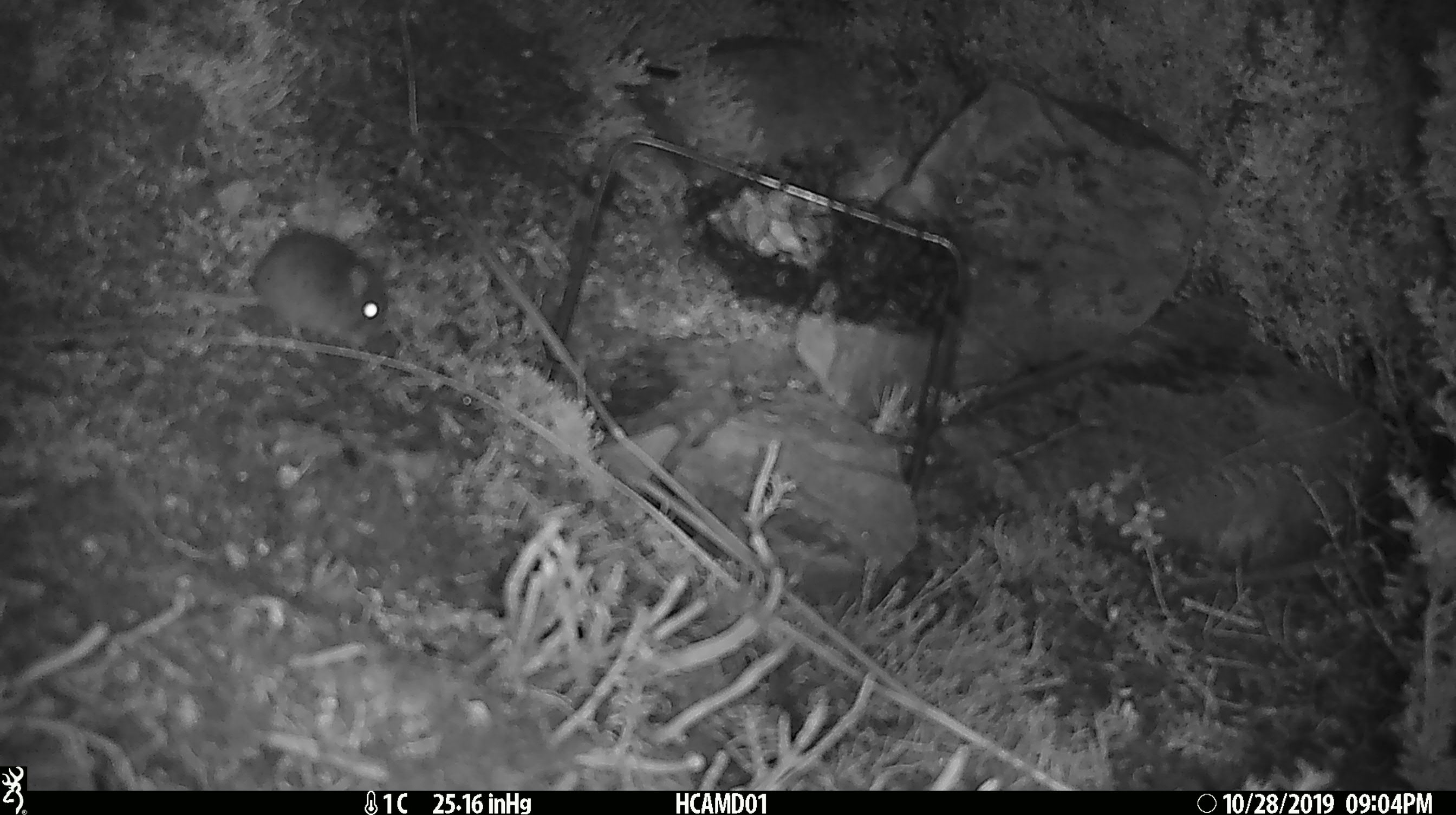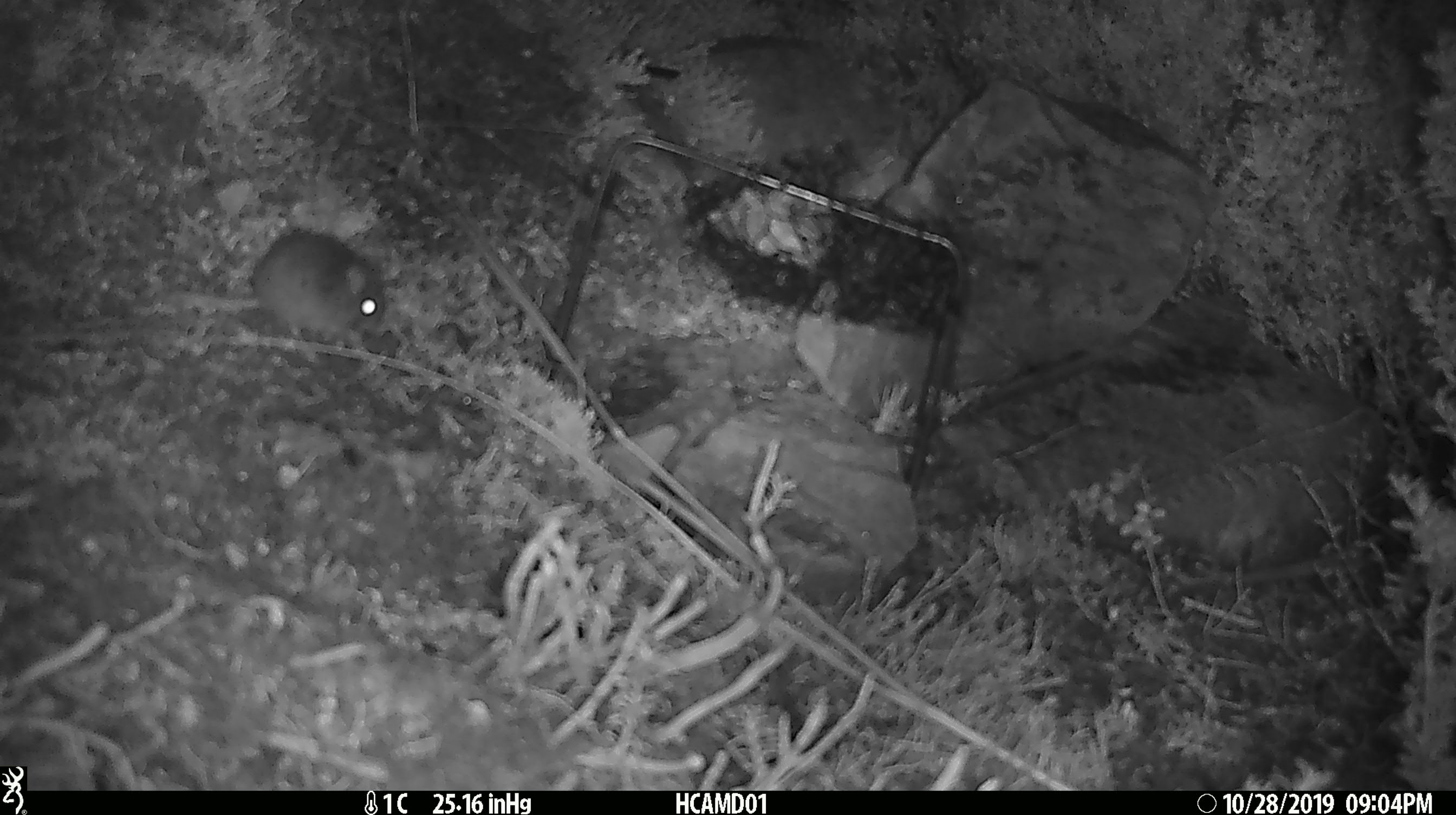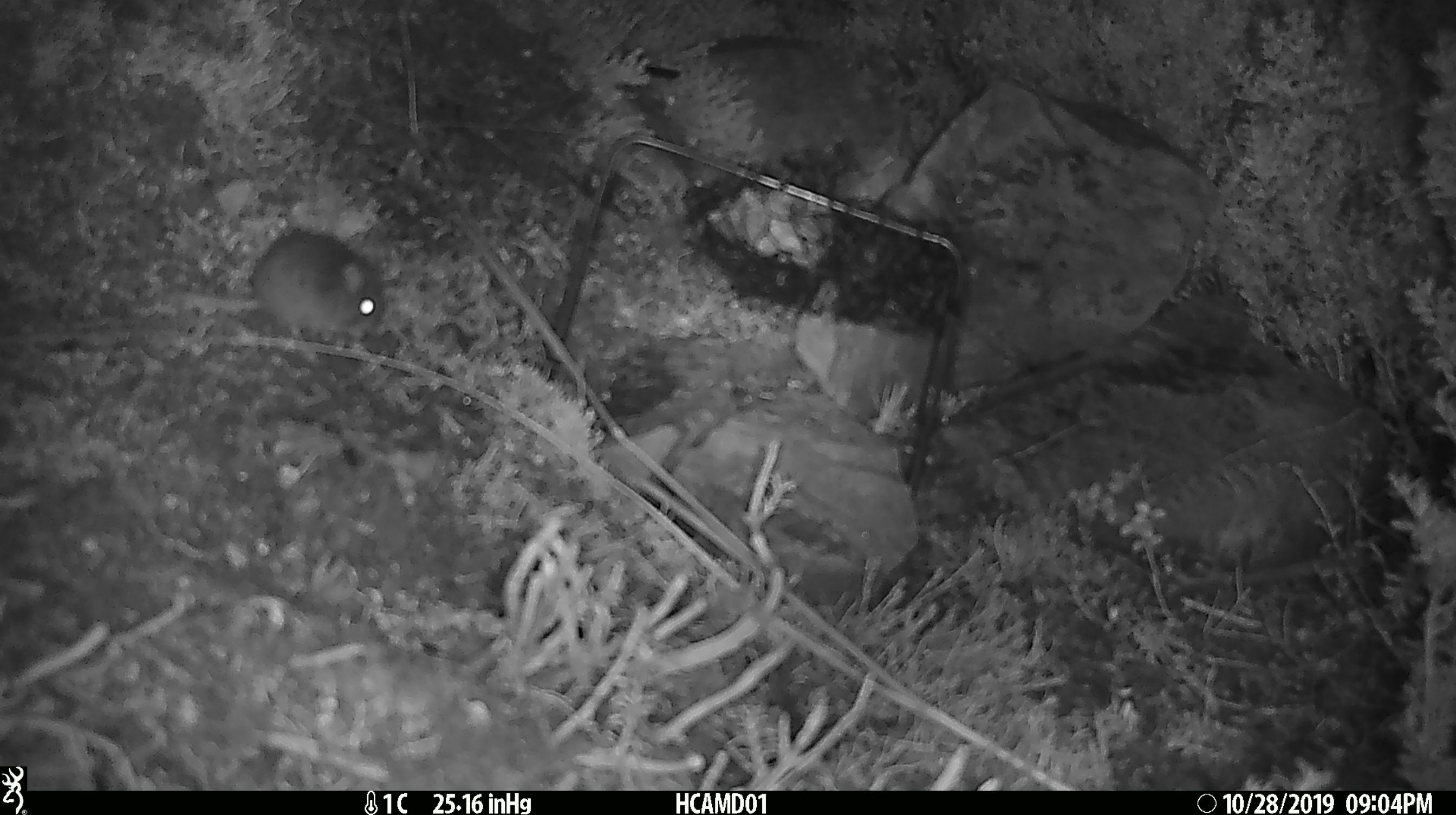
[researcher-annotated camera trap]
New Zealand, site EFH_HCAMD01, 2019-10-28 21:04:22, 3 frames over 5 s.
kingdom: Animalia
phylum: Chordata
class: Mammalia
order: Rodentia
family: Muridae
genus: Mus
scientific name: Mus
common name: mouse